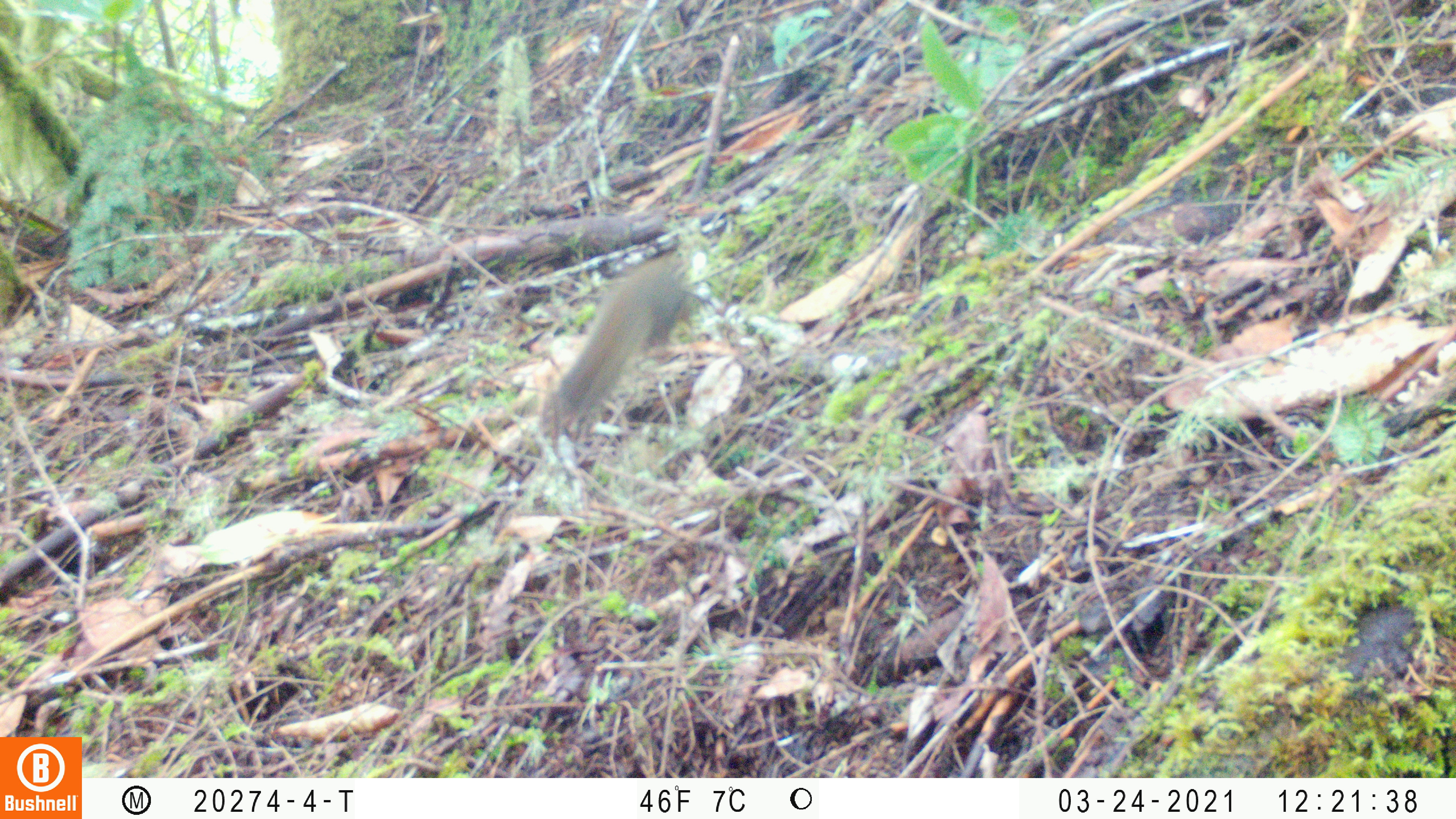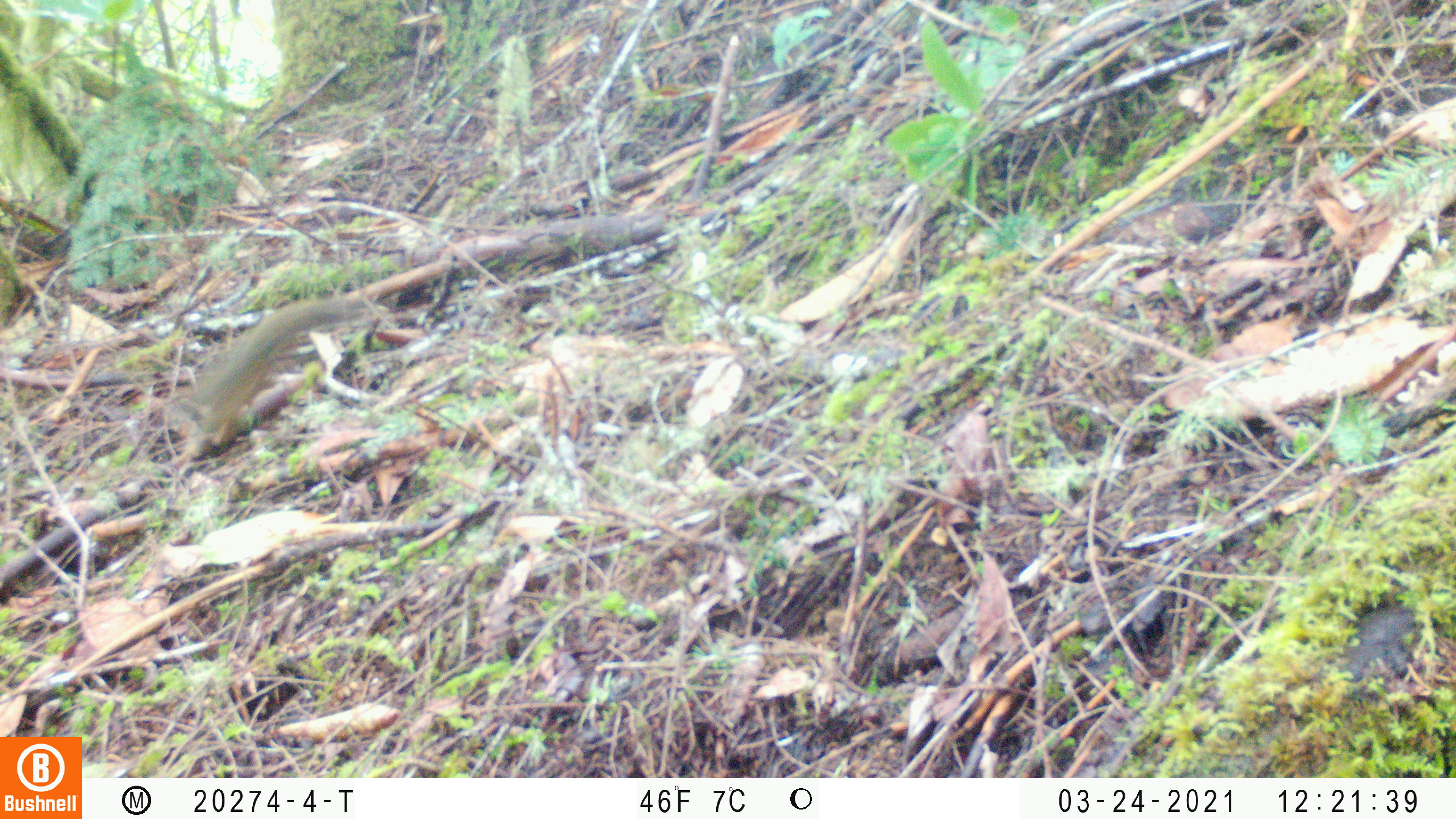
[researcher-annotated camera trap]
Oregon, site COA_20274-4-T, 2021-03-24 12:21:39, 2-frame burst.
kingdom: Animalia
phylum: Chordata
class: Mammalia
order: Rodentia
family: Sciuridae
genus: Tamiasciurus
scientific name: Tamiasciurus douglasii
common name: douglas squirrel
Douglas squirrel (Tamiasciurus douglasii).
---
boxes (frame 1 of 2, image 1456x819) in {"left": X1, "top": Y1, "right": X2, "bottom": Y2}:
douglas squirrel: {"left": 549, "top": 249, "right": 692, "bottom": 427}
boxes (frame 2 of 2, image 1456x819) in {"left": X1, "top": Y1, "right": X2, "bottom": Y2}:
douglas squirrel: {"left": 194, "top": 282, "right": 385, "bottom": 442}